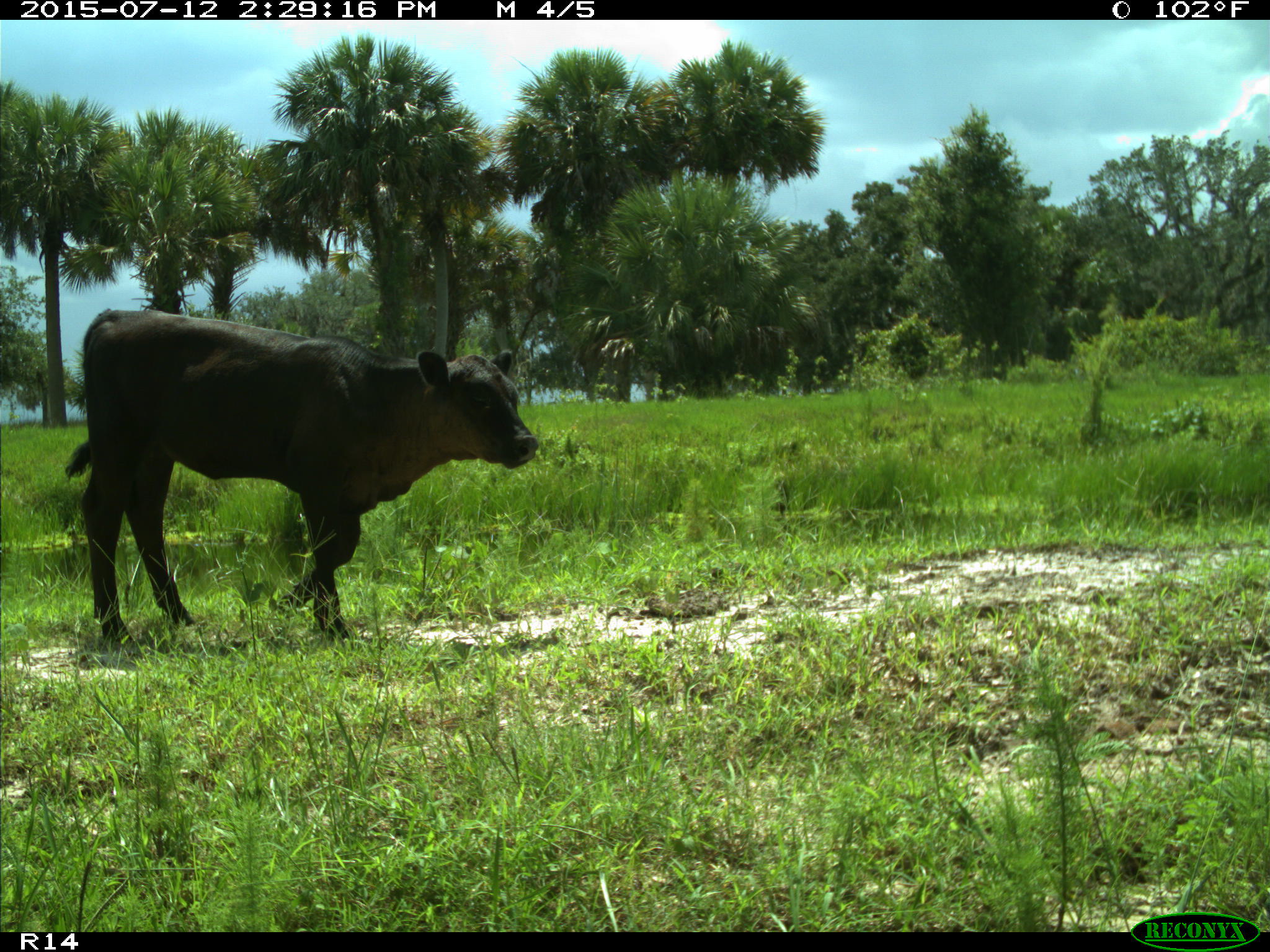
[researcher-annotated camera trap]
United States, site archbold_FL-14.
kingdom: Animalia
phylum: Chordata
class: Mammalia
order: Artiodactyla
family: Bovidae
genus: Bos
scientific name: Bos taurus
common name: domestic cow